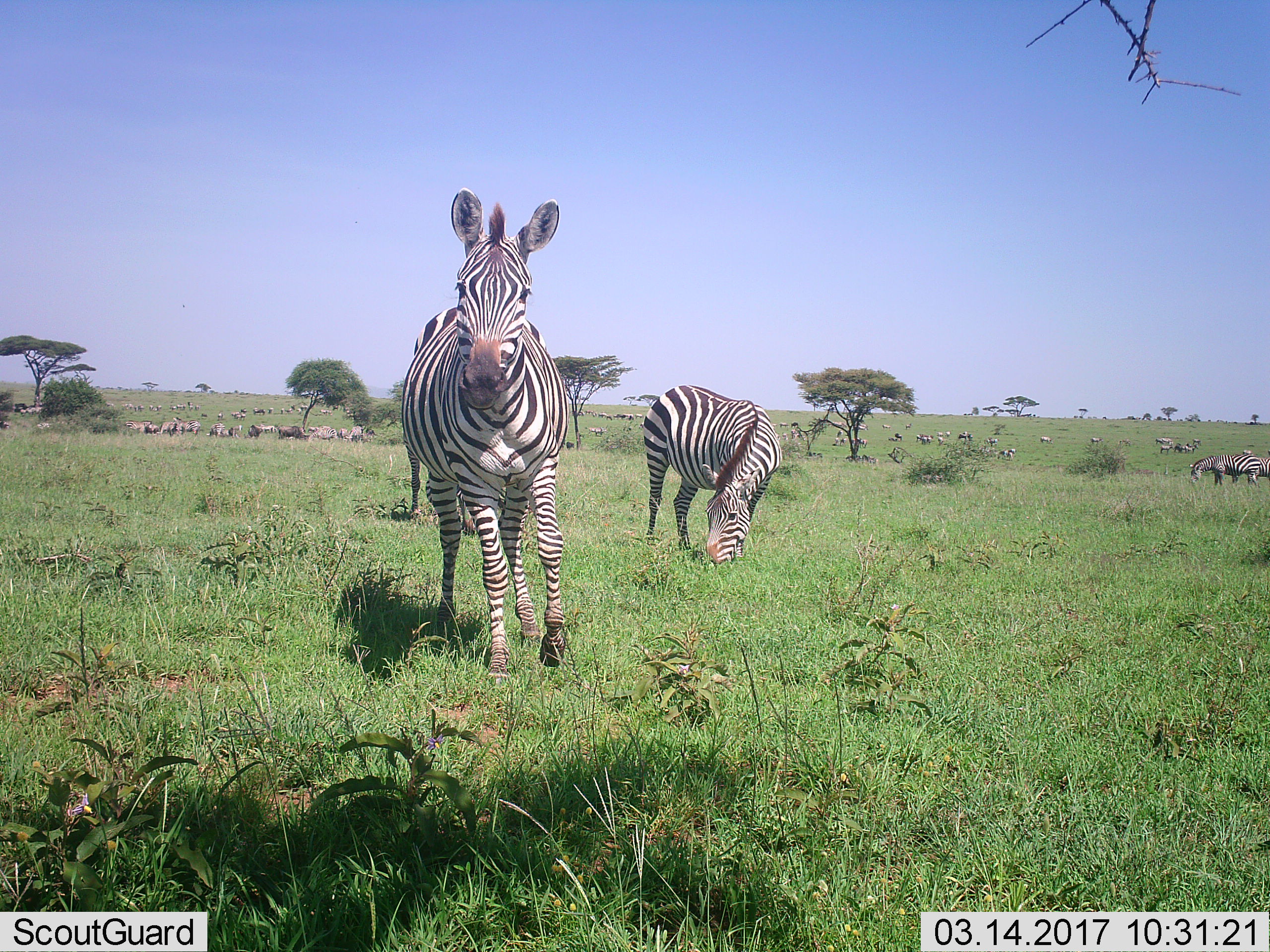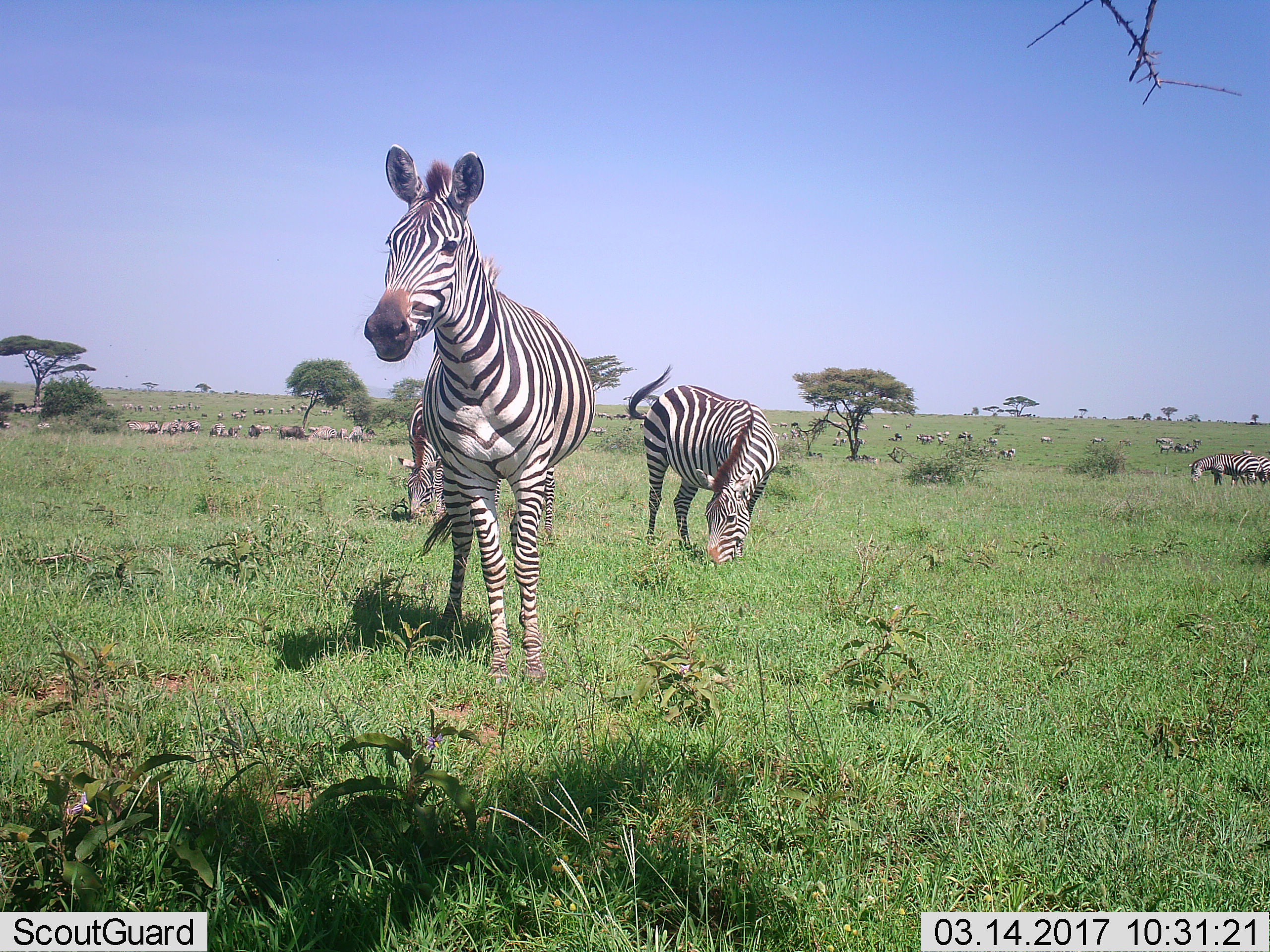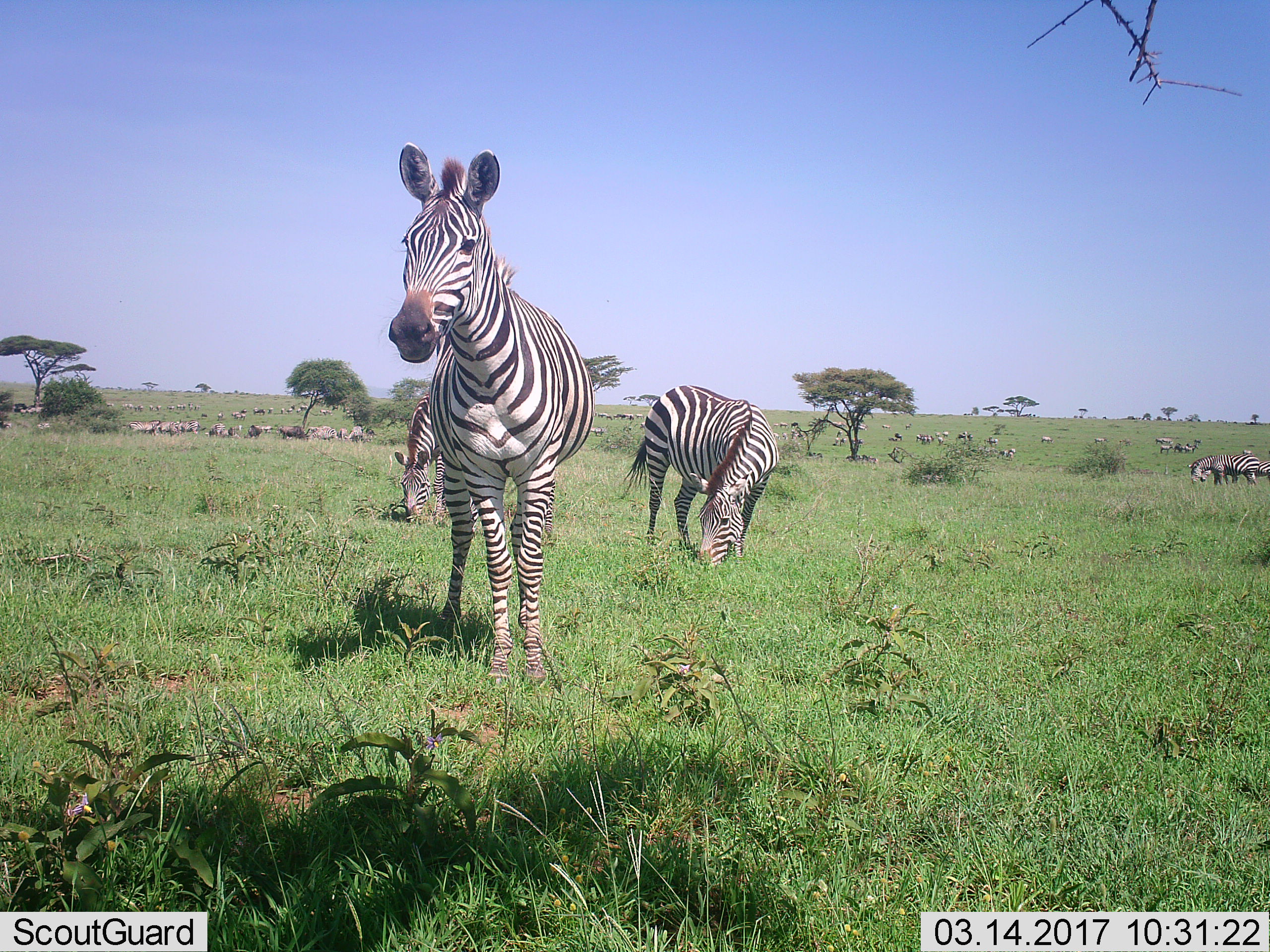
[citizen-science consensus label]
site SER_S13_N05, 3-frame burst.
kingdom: Animalia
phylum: Chordata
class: Mammalia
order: Perissodactyla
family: Equidae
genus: Equus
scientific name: Equus quagga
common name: plains zebra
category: zebraplains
Zebraplains (plains zebra) (Equus quagga), count 51+. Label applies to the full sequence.